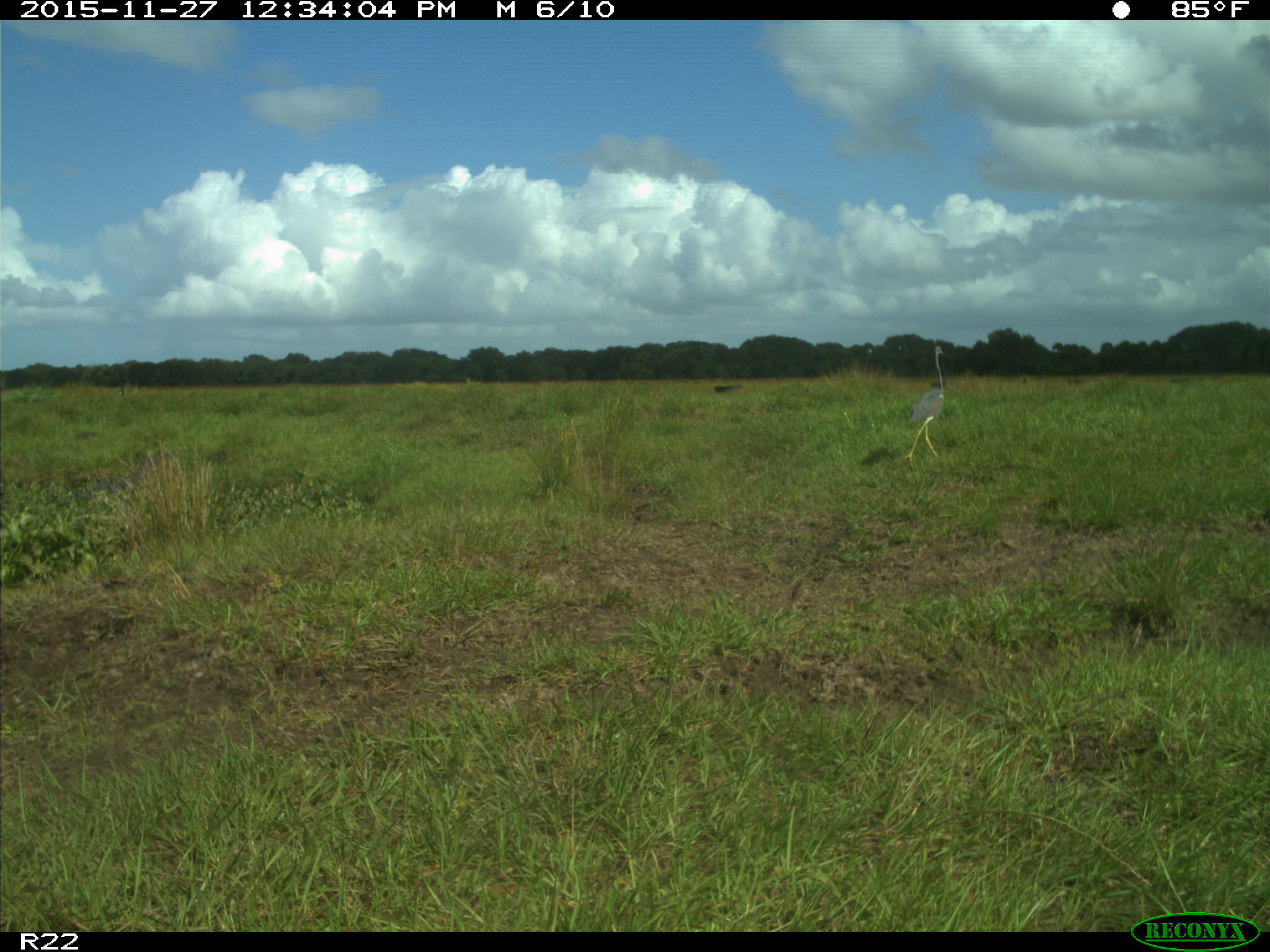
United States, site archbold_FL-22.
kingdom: Animalia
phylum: Chordata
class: Aves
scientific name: Aves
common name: birds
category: unidentified bird